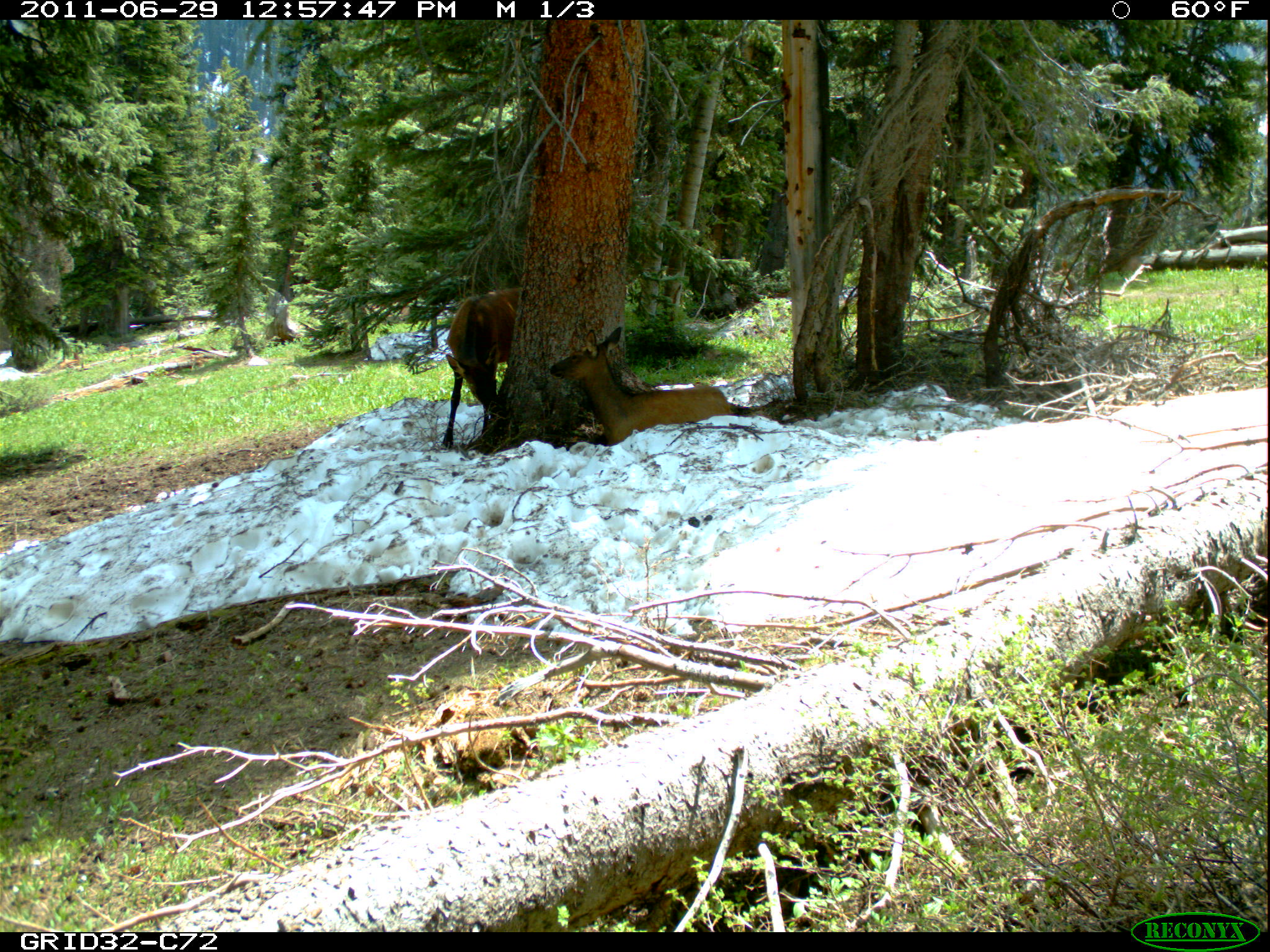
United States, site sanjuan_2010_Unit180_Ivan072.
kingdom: Animalia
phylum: Chordata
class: Mammalia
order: Artiodactyla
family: Cervidae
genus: Cervus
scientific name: Cervus elaphus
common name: red deer